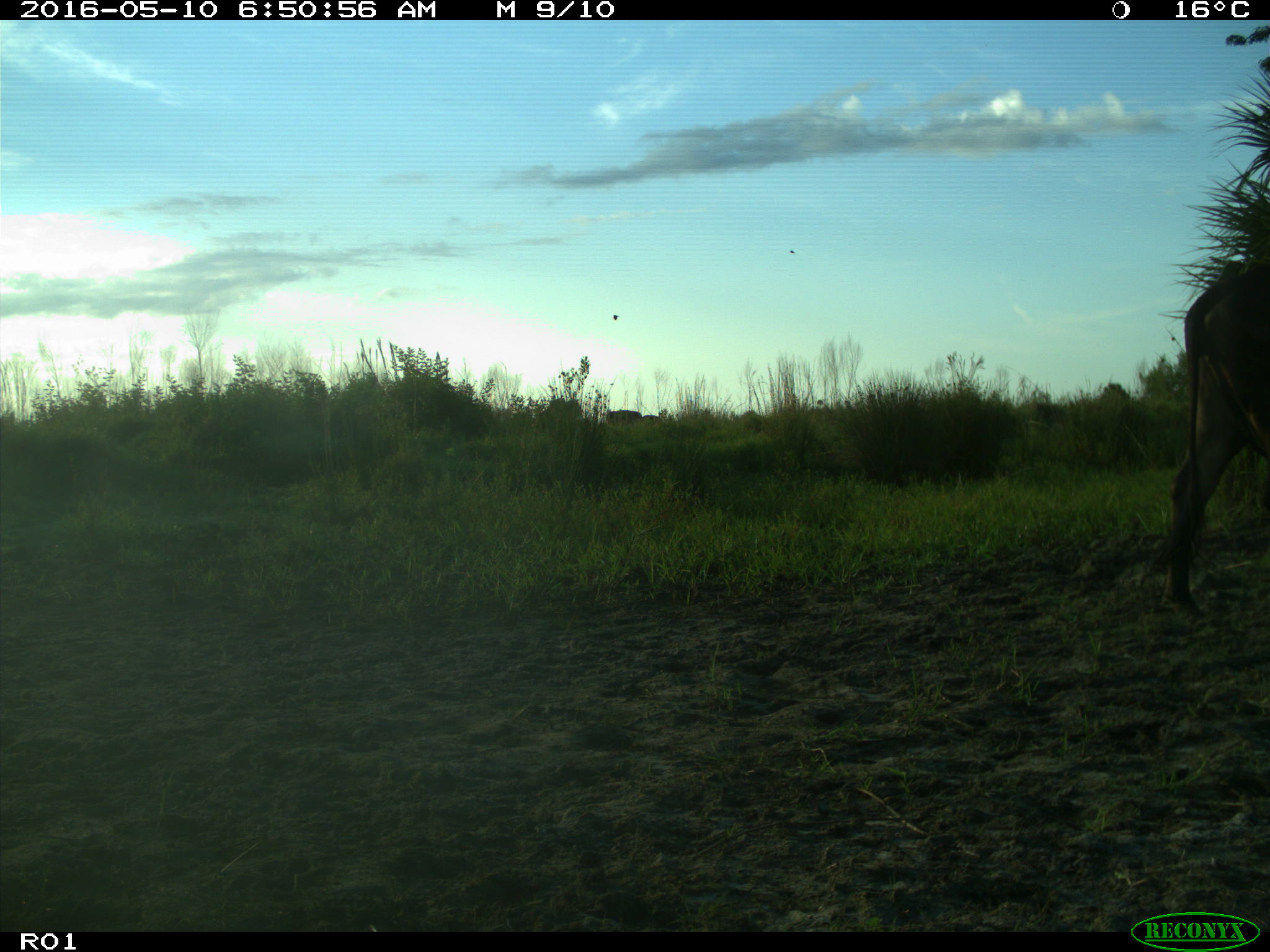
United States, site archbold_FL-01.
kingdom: Animalia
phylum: Chordata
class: Mammalia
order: Artiodactyla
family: Bovidae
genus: Bos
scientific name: Bos taurus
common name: domestic cow